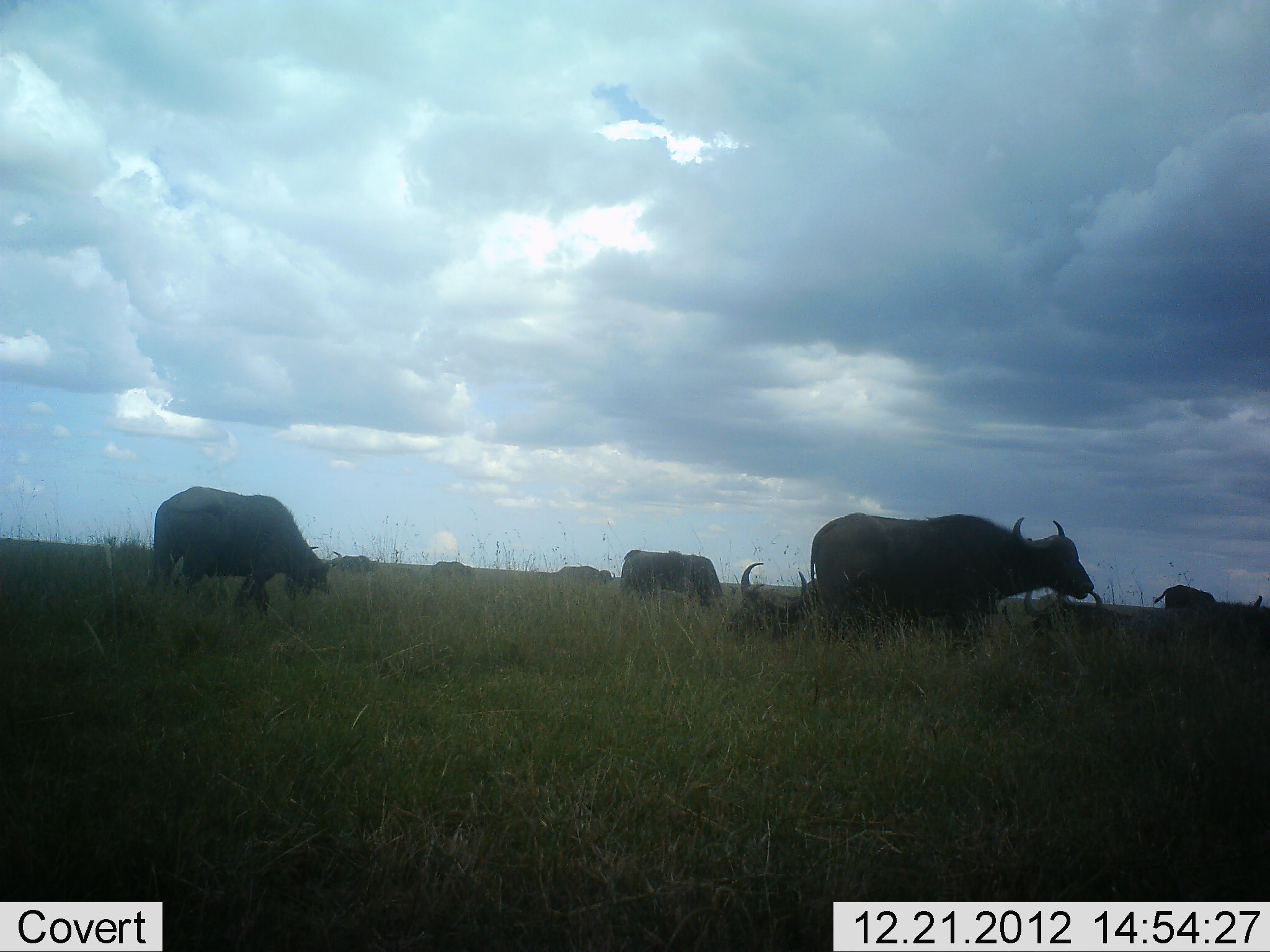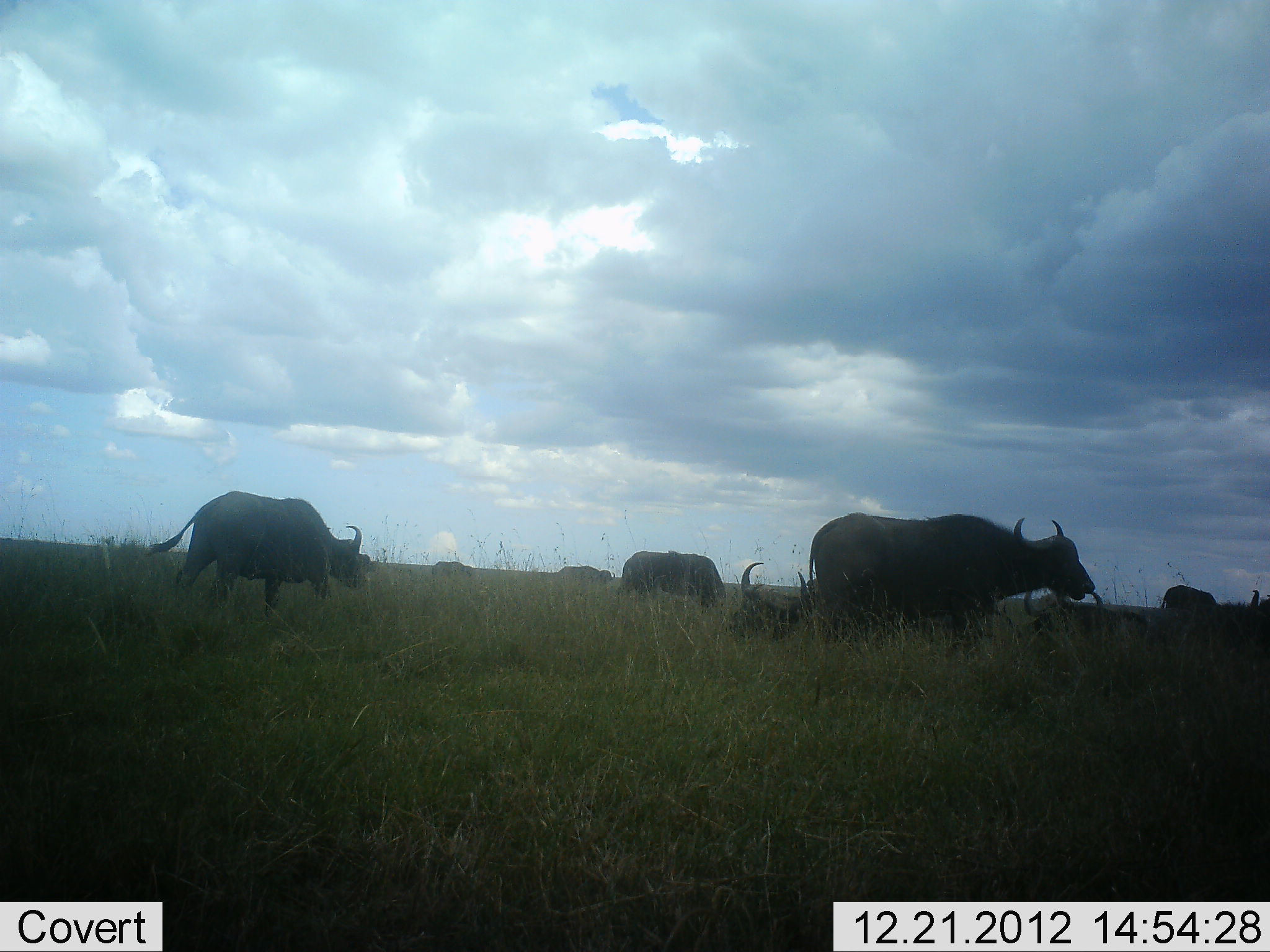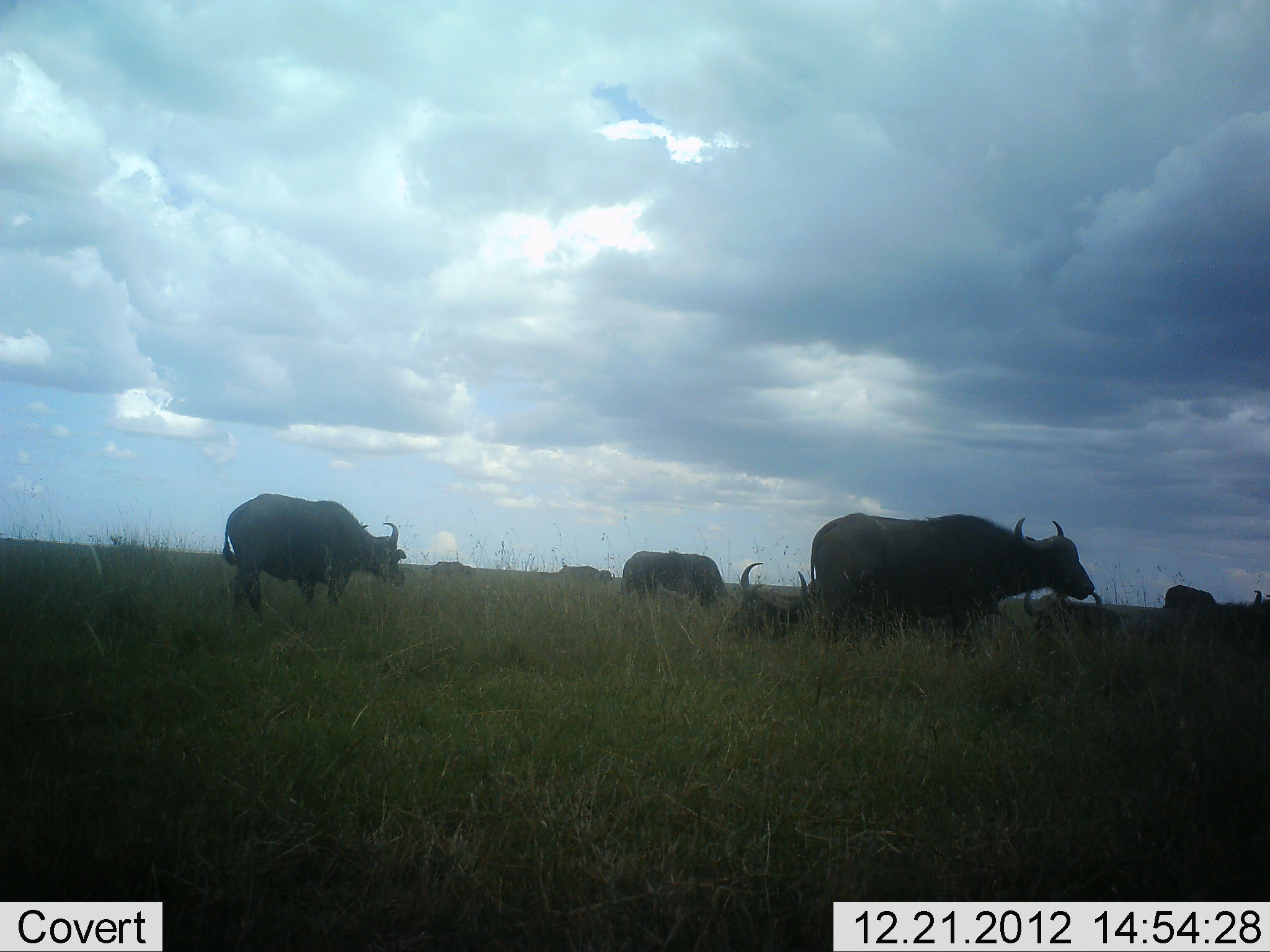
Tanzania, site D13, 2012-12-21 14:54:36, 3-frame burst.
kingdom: Animalia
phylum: Chordata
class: Mammalia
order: Artiodactyla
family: Bovidae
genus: Syncerus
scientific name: Syncerus caffer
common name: cape buffalo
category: buffalo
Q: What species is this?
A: Buffalo (cape buffalo) (Syncerus caffer).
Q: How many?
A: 8.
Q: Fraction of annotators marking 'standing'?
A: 59%.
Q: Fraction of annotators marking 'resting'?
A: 62%.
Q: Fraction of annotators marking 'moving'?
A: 59%.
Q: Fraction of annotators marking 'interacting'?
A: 3%.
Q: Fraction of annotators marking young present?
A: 0%.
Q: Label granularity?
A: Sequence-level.